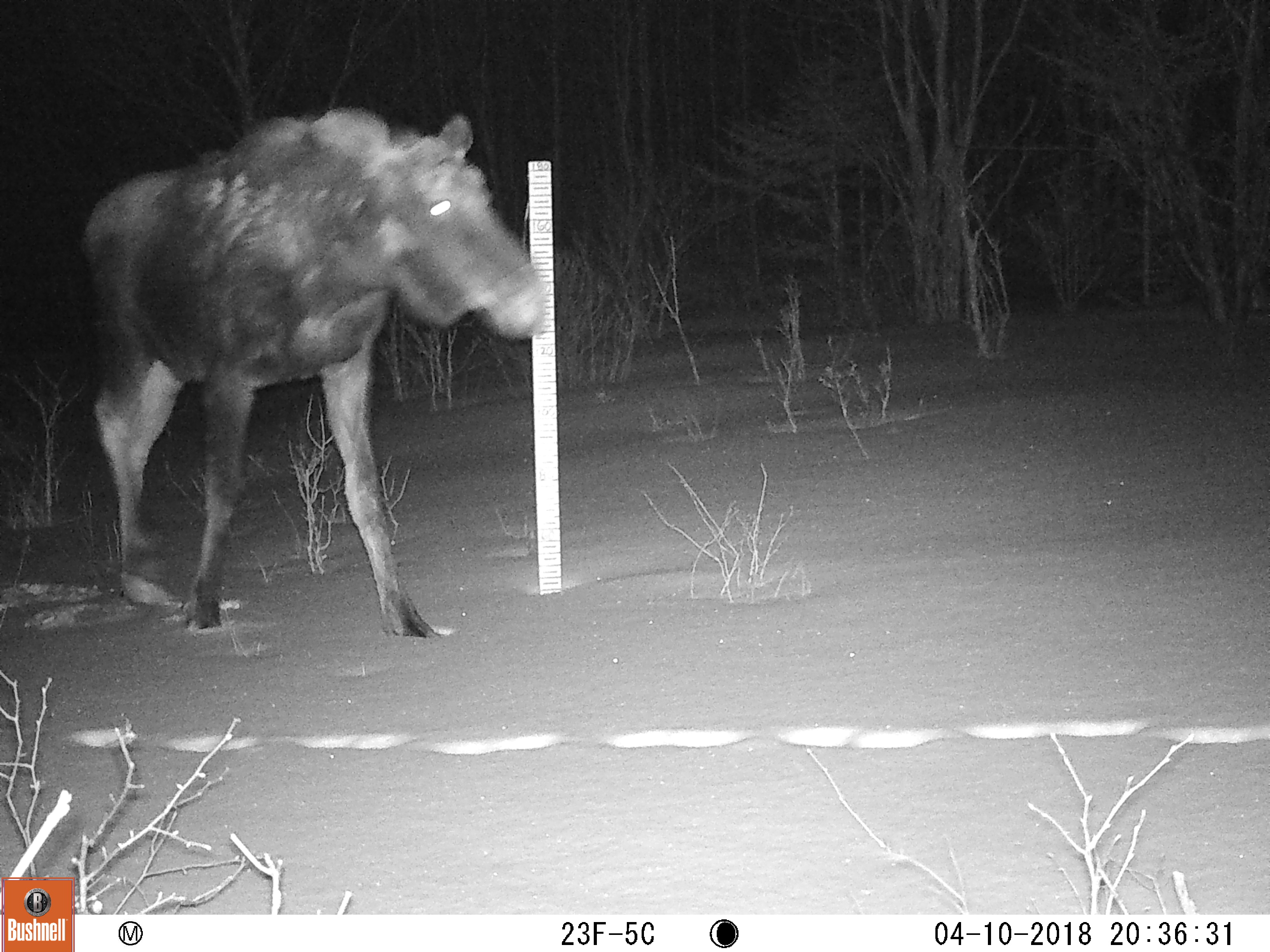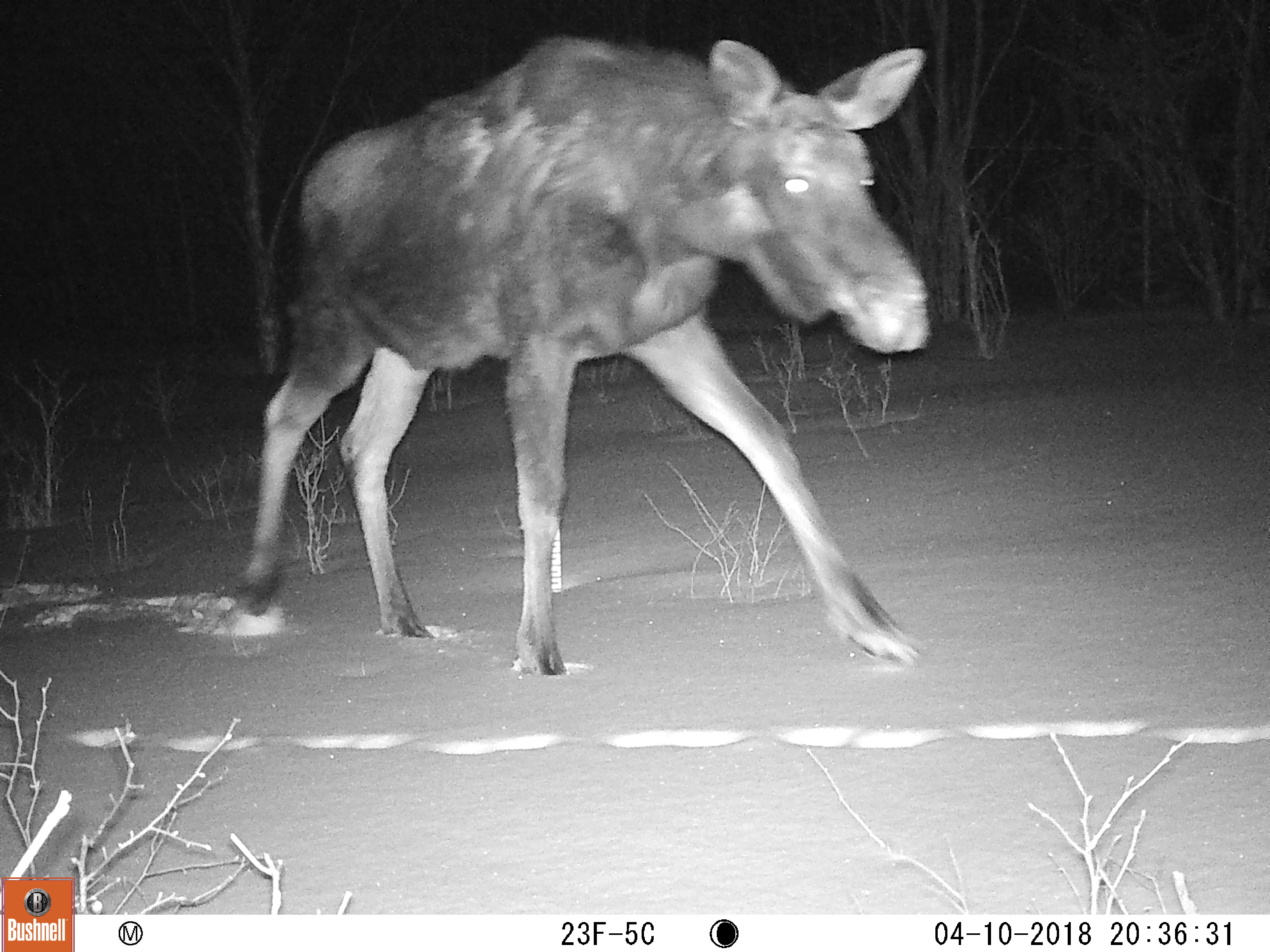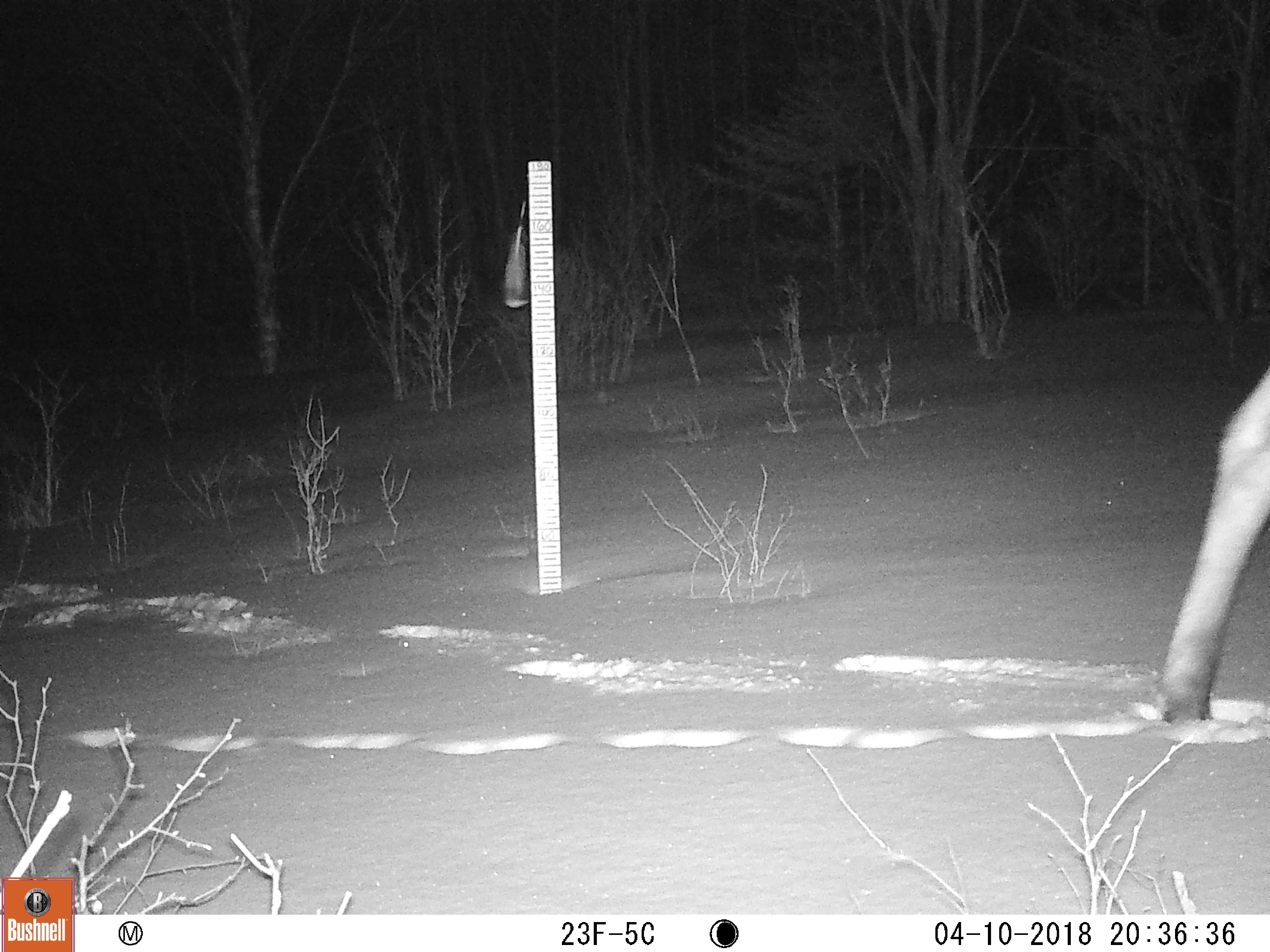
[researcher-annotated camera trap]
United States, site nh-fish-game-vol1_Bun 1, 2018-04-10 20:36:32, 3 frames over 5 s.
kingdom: Animalia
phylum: Chordata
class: Mammalia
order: Artiodactyla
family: Cervidae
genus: Alces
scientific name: Alces alces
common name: moose